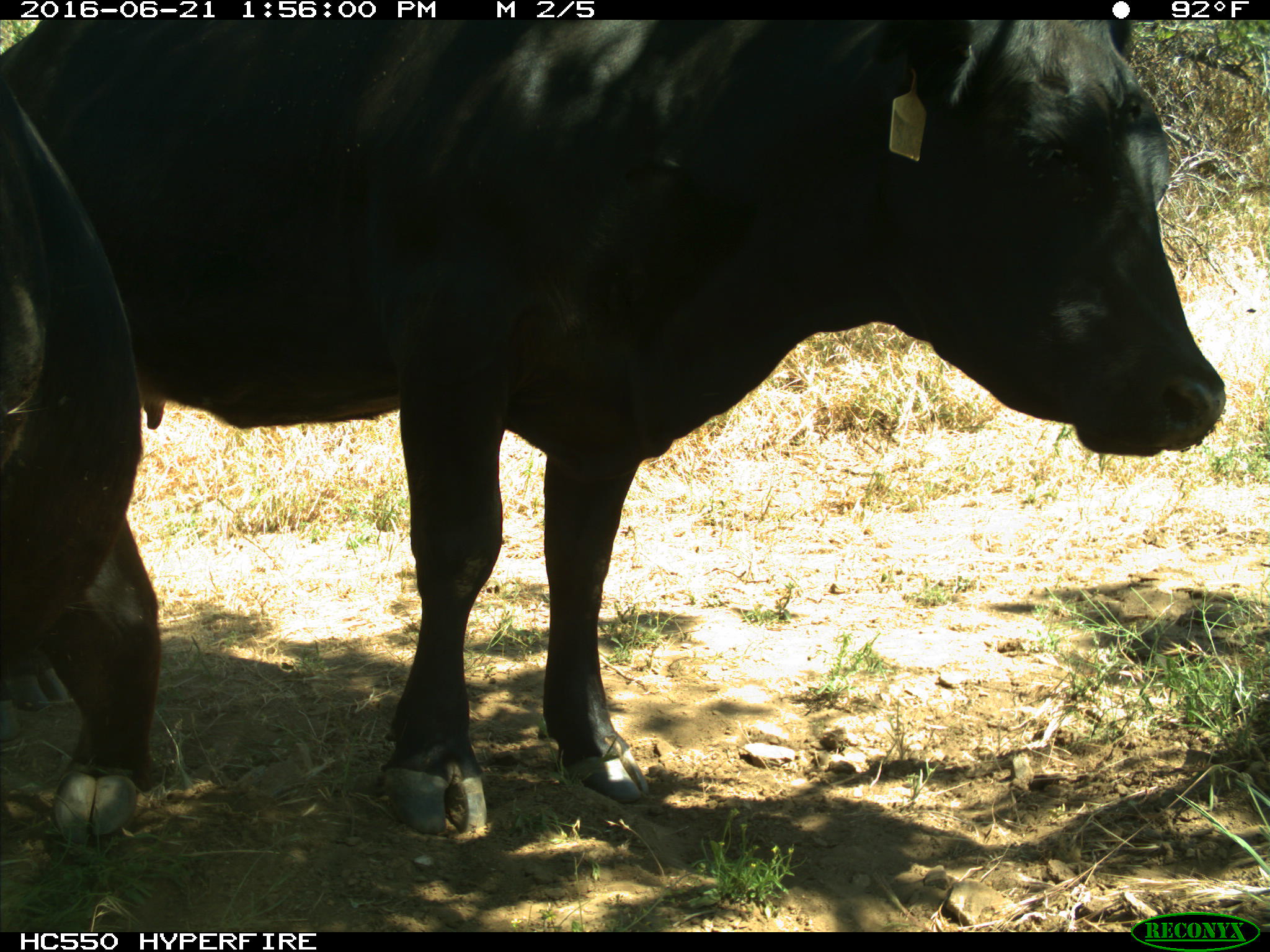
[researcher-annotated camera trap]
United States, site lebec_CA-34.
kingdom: Animalia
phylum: Chordata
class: Mammalia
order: Artiodactyla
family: Bovidae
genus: Bos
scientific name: Bos taurus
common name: domestic cow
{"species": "Bos taurus (domestic cow)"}